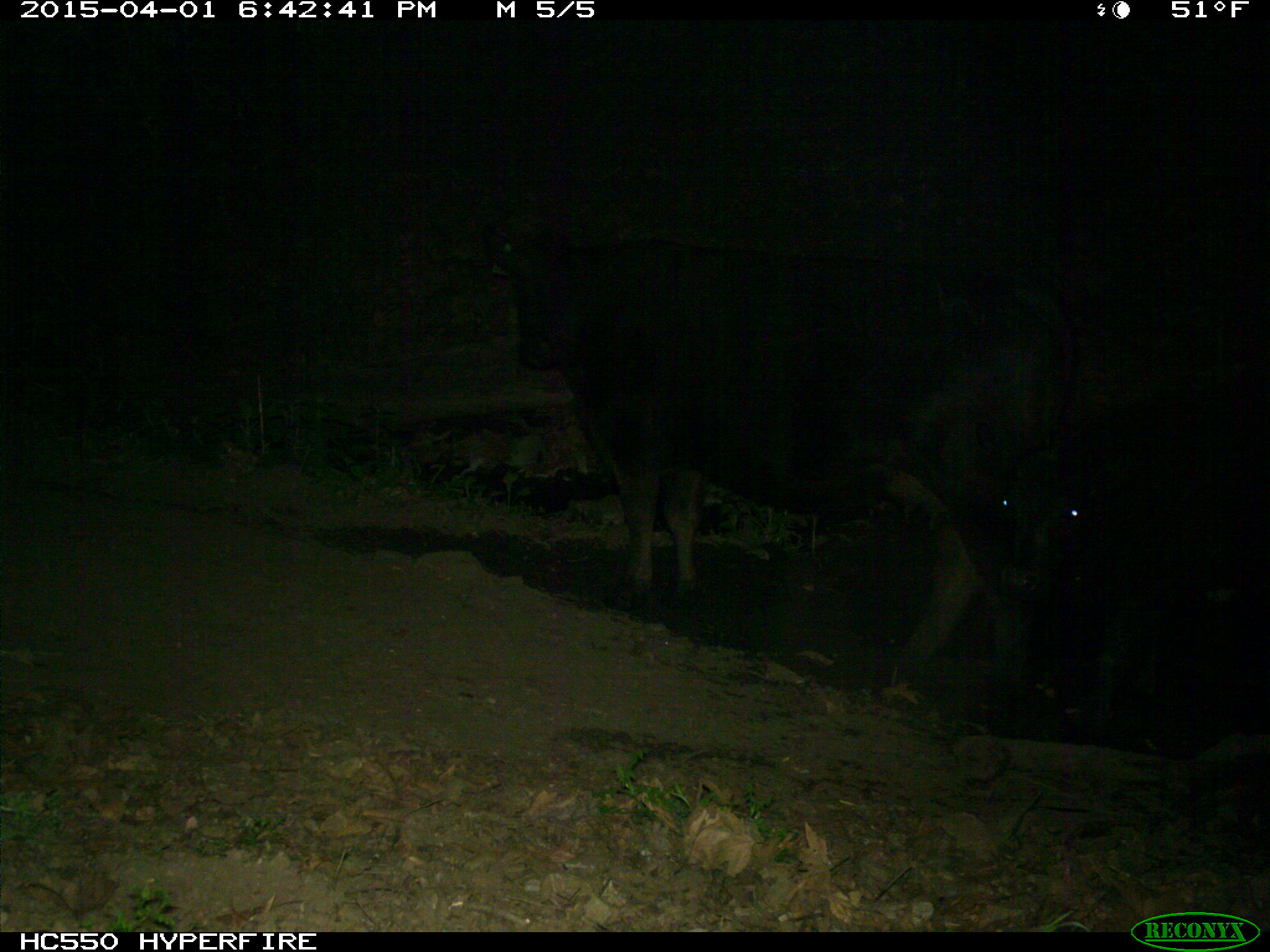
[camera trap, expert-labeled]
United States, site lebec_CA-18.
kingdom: Animalia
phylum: Chordata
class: Mammalia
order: Artiodactyla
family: Bovidae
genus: Bos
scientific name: Bos taurus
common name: domestic cow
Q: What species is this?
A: Bos taurus (domestic cow).